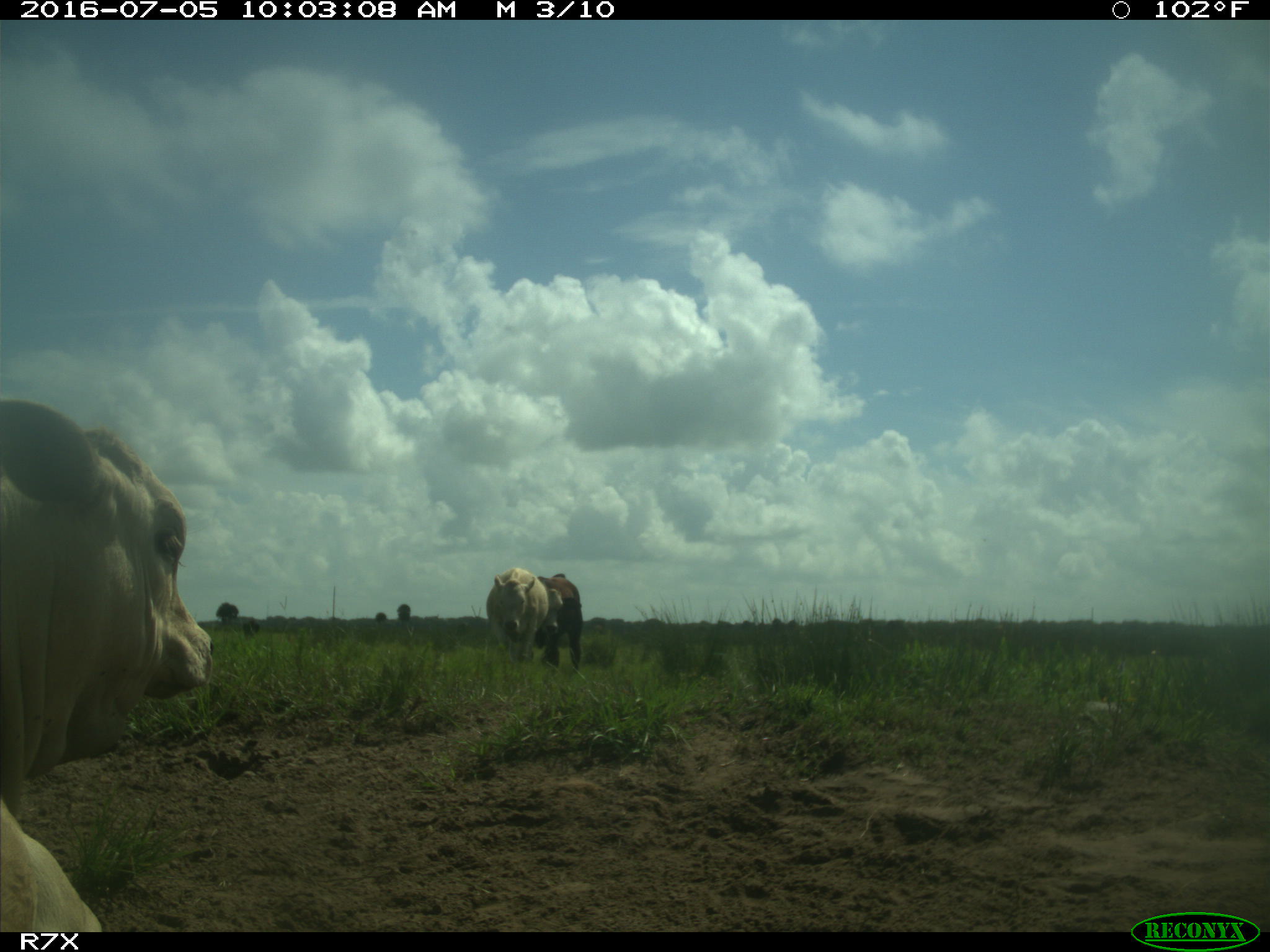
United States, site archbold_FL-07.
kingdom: Animalia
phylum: Chordata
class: Mammalia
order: Artiodactyla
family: Bovidae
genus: Bos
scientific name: Bos taurus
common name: domestic cow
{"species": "Bos taurus (domestic cow)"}